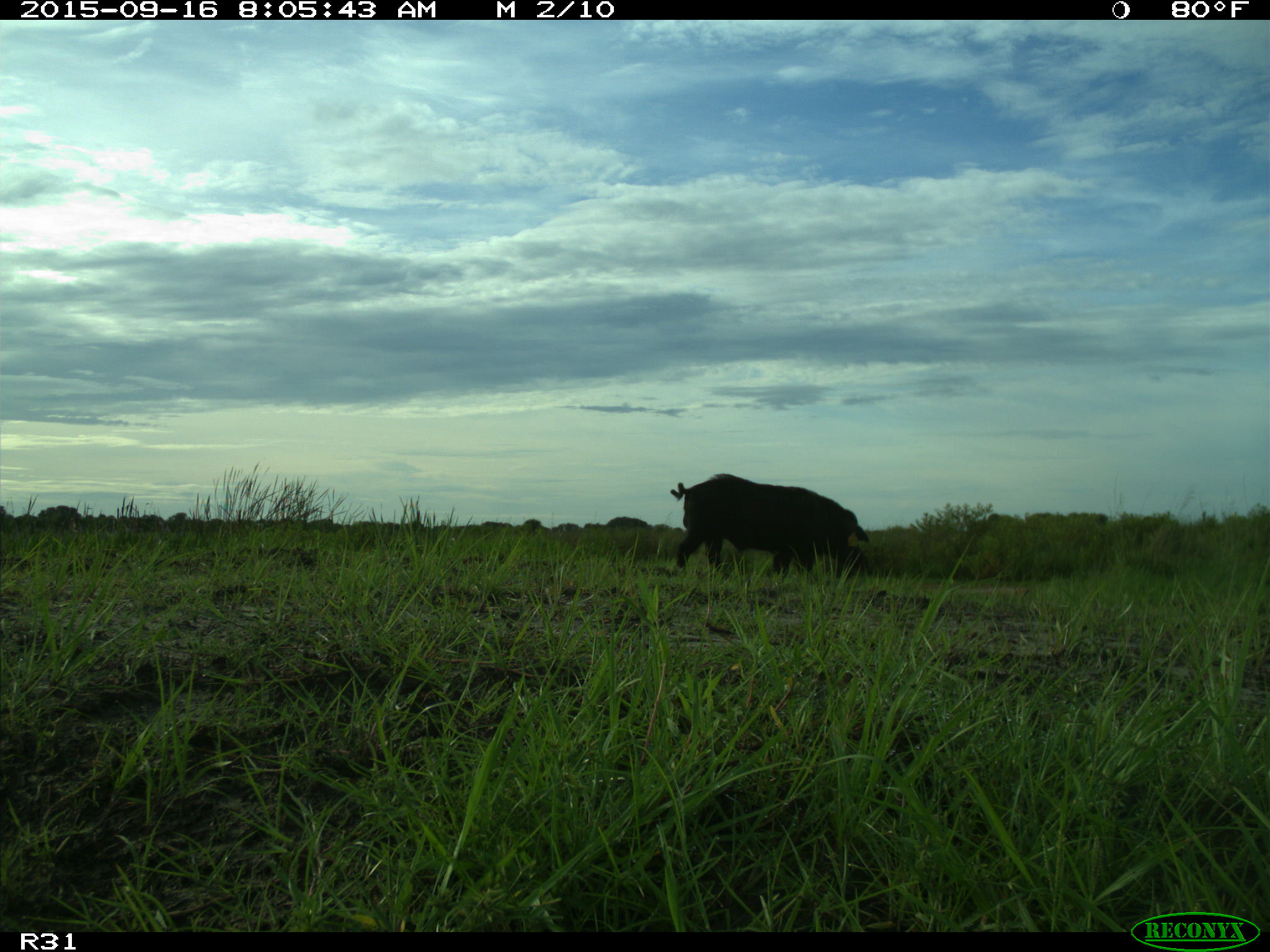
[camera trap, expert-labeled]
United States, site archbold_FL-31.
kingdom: Animalia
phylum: Chordata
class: Mammalia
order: Artiodactyla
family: Suidae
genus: Sus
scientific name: Sus scrofa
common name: wild boar